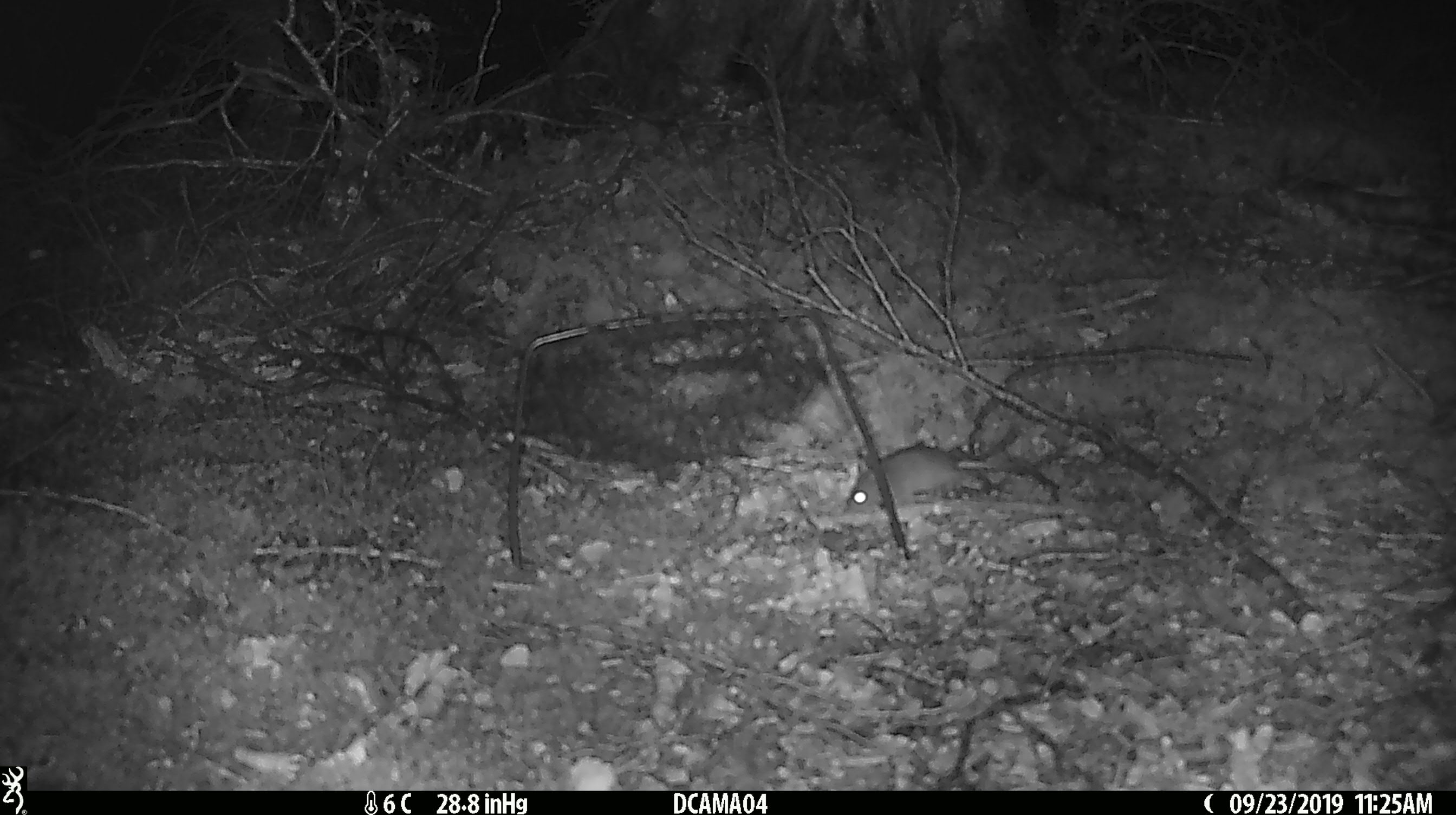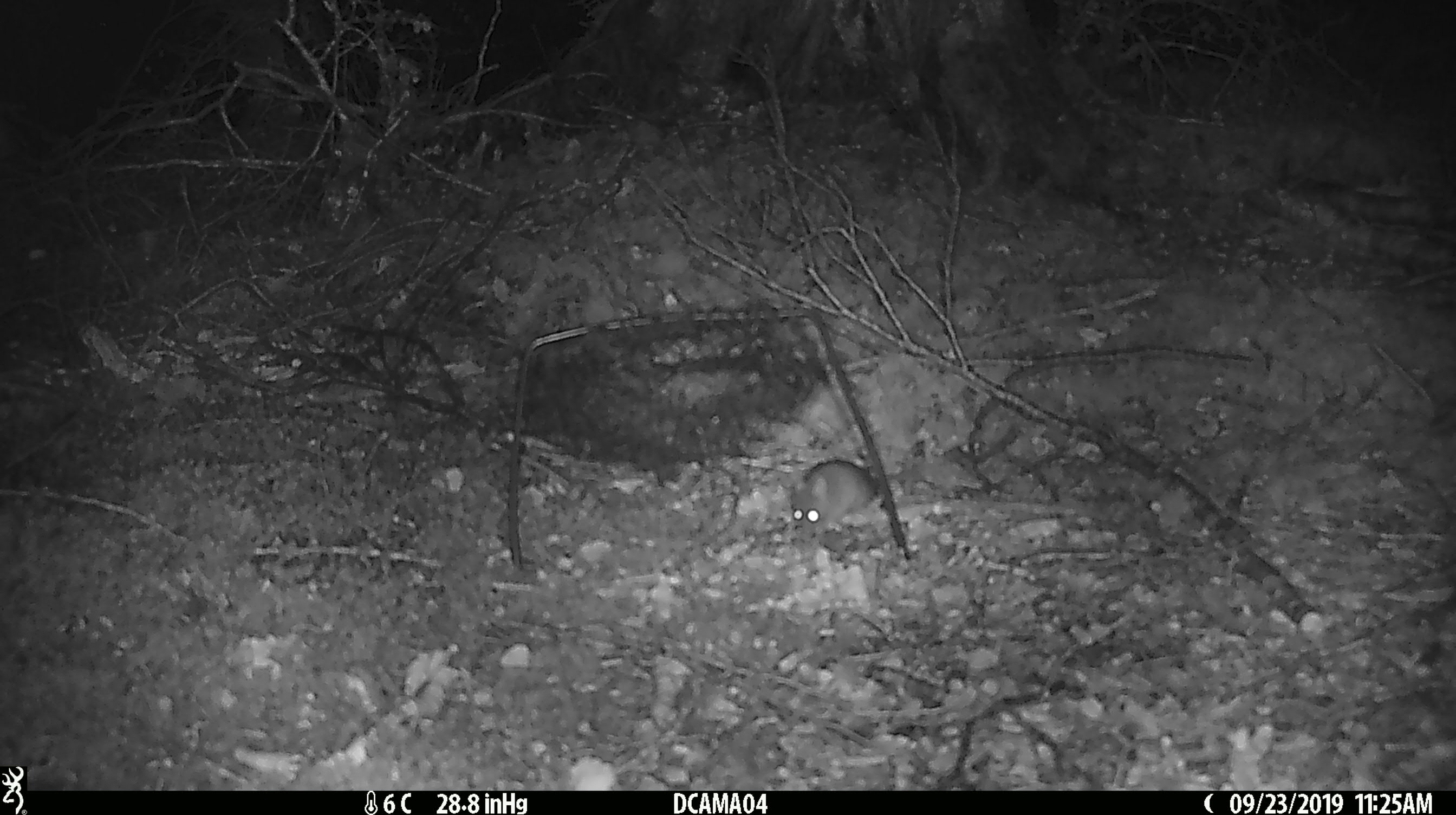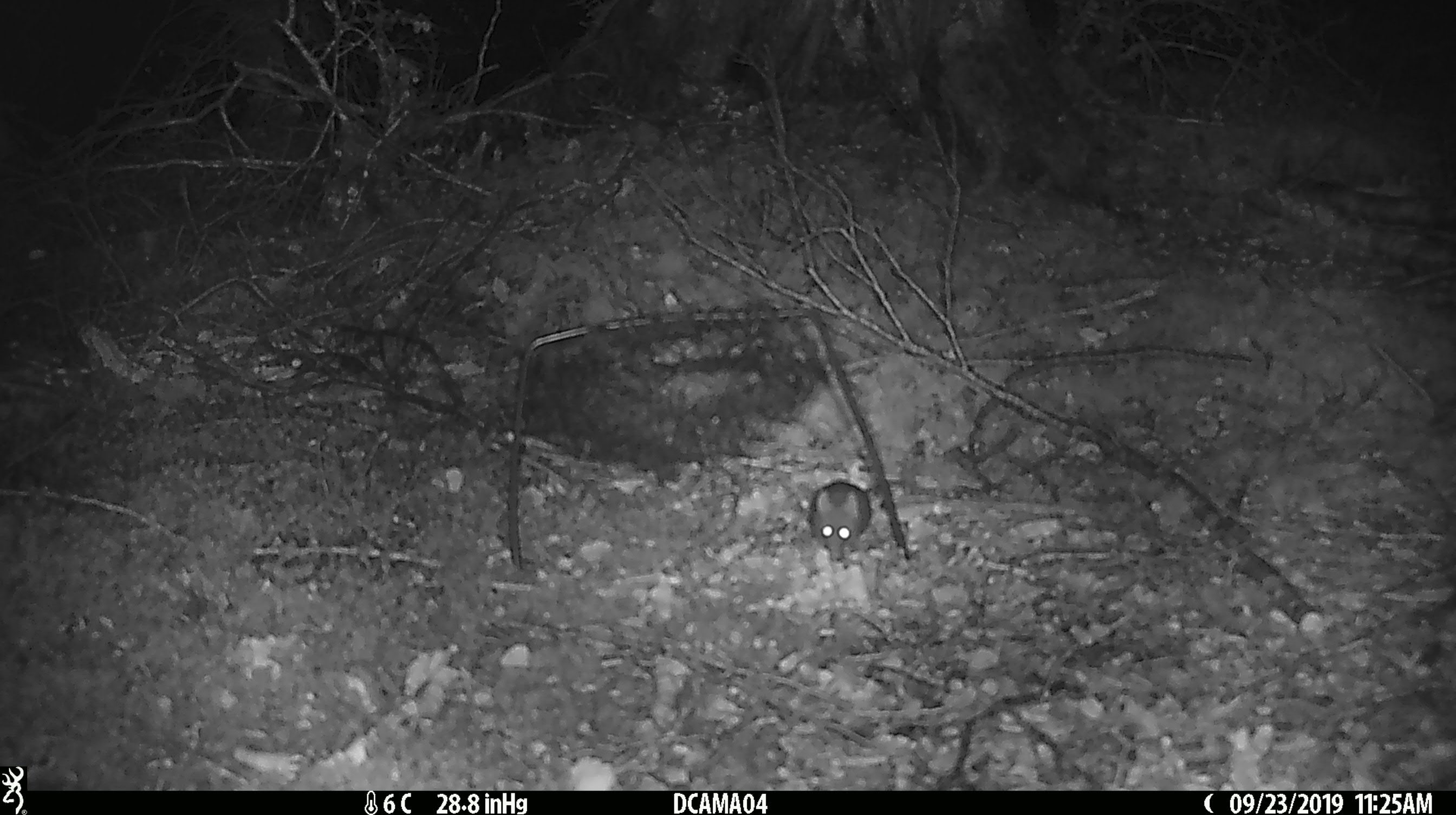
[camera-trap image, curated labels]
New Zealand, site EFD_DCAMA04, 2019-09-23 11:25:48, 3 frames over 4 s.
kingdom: Animalia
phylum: Chordata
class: Mammalia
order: Rodentia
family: Muridae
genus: Mus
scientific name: Mus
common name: mouse